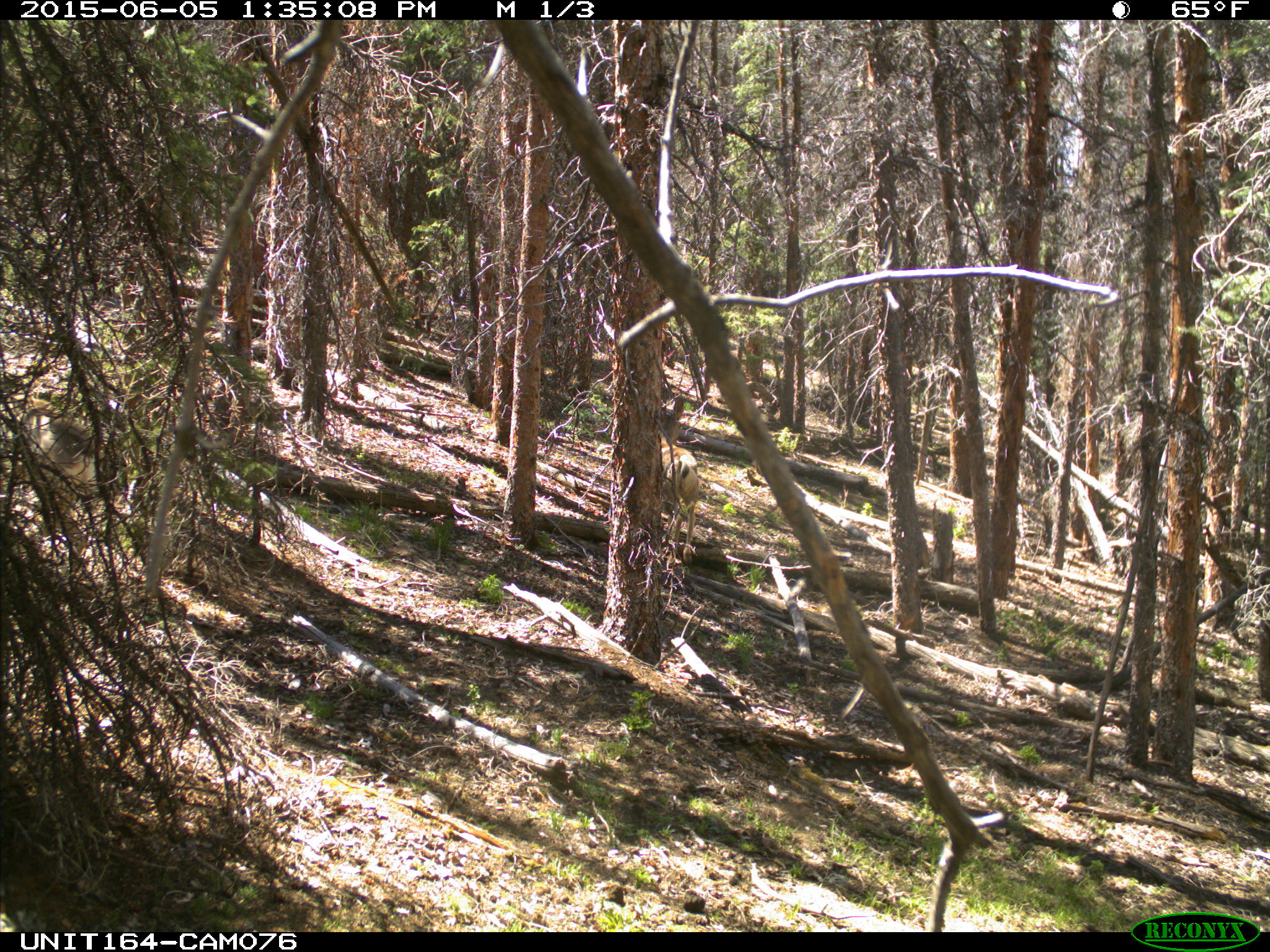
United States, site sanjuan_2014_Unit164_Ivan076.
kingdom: Animalia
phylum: Chordata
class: Mammalia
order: Artiodactyla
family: Cervidae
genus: Odocoileus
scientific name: Odocoileus hemionus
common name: mule deer